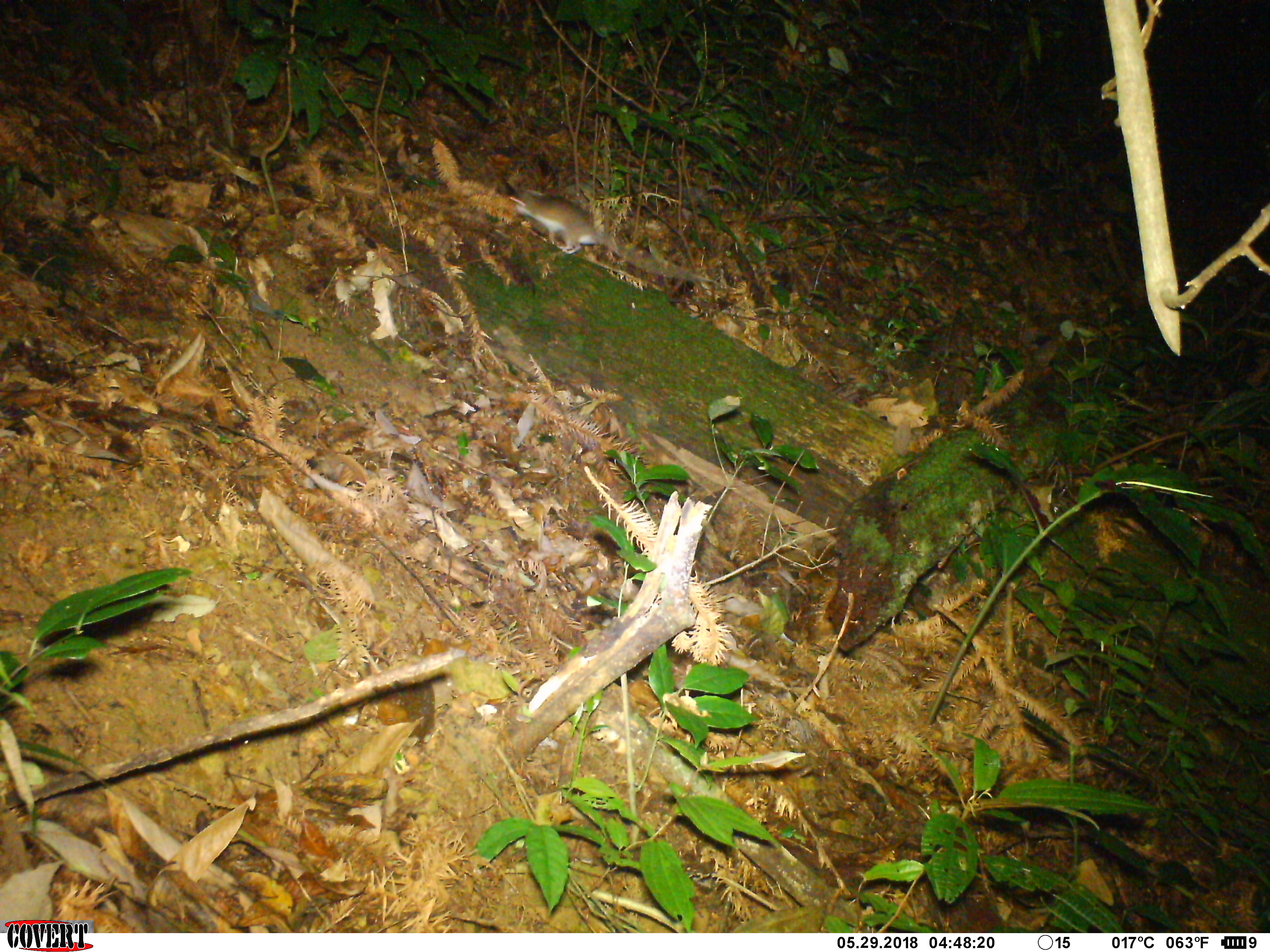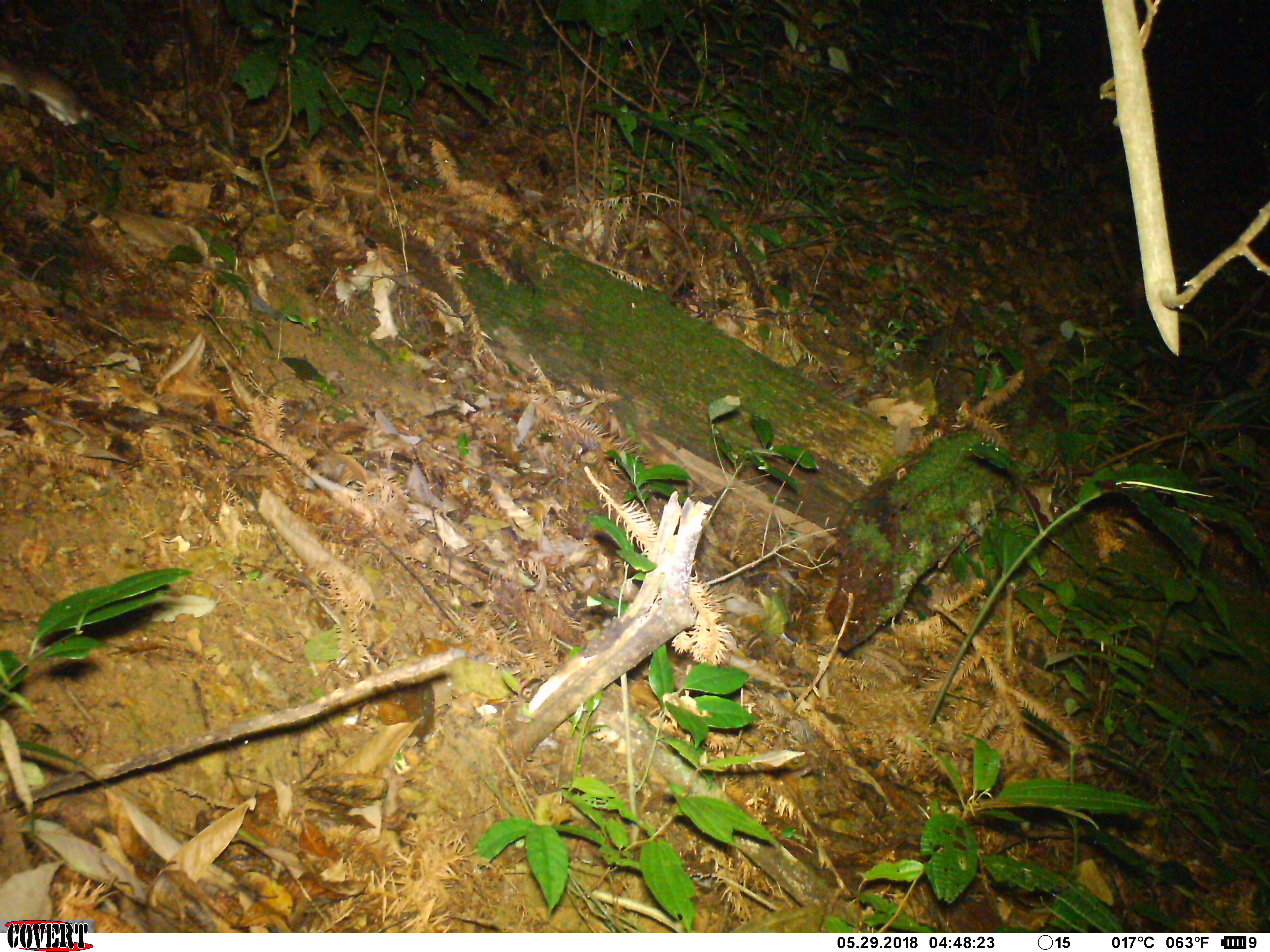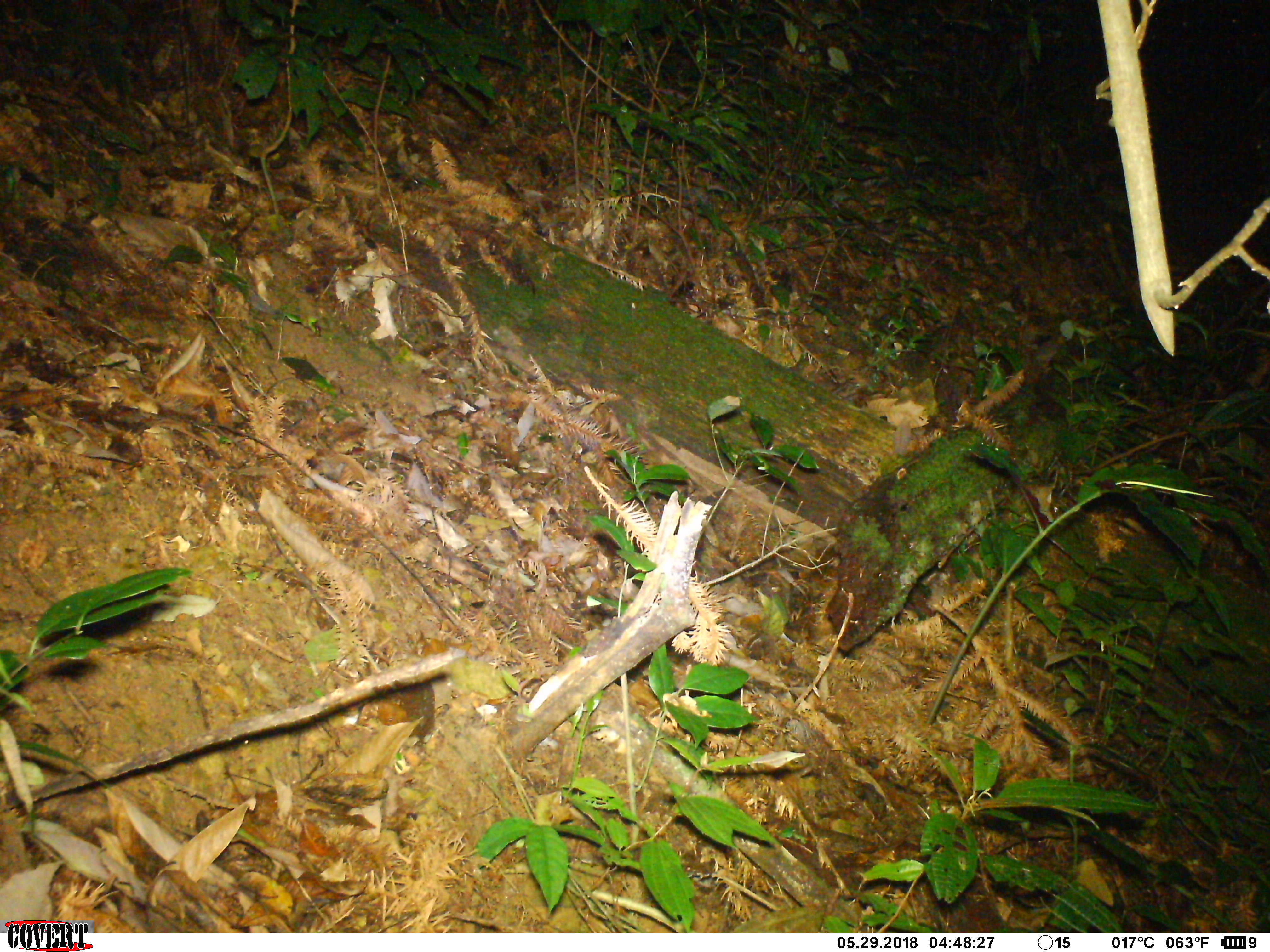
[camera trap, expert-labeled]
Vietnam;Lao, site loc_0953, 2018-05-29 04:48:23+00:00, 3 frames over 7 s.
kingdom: Animalia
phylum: Chordata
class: Mammalia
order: Rodentia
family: Muridae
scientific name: Muridae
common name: old-world mice and rats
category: unidentified murid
Unidentified murid (old-world mice and rats) (Muridae). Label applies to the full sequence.